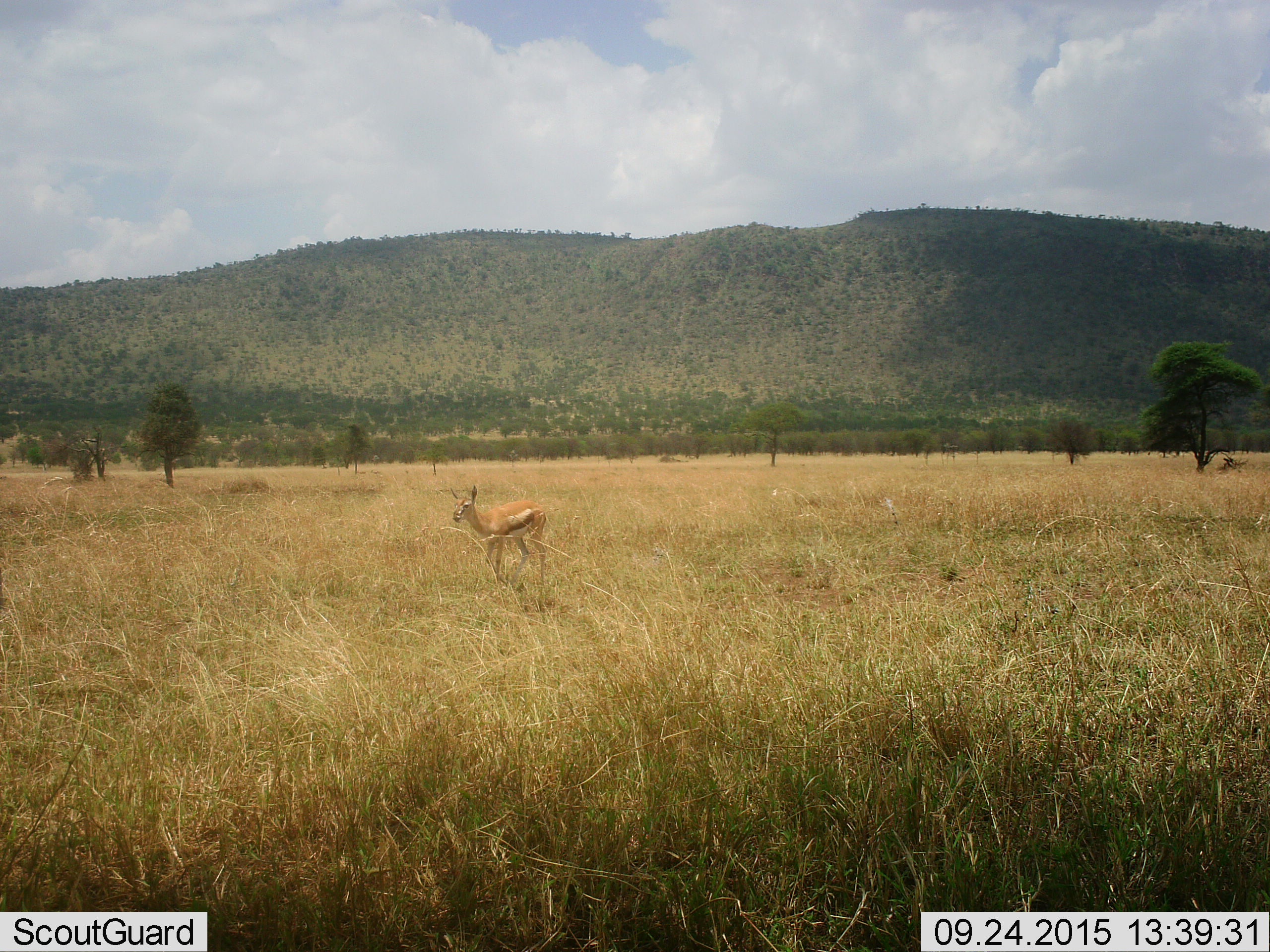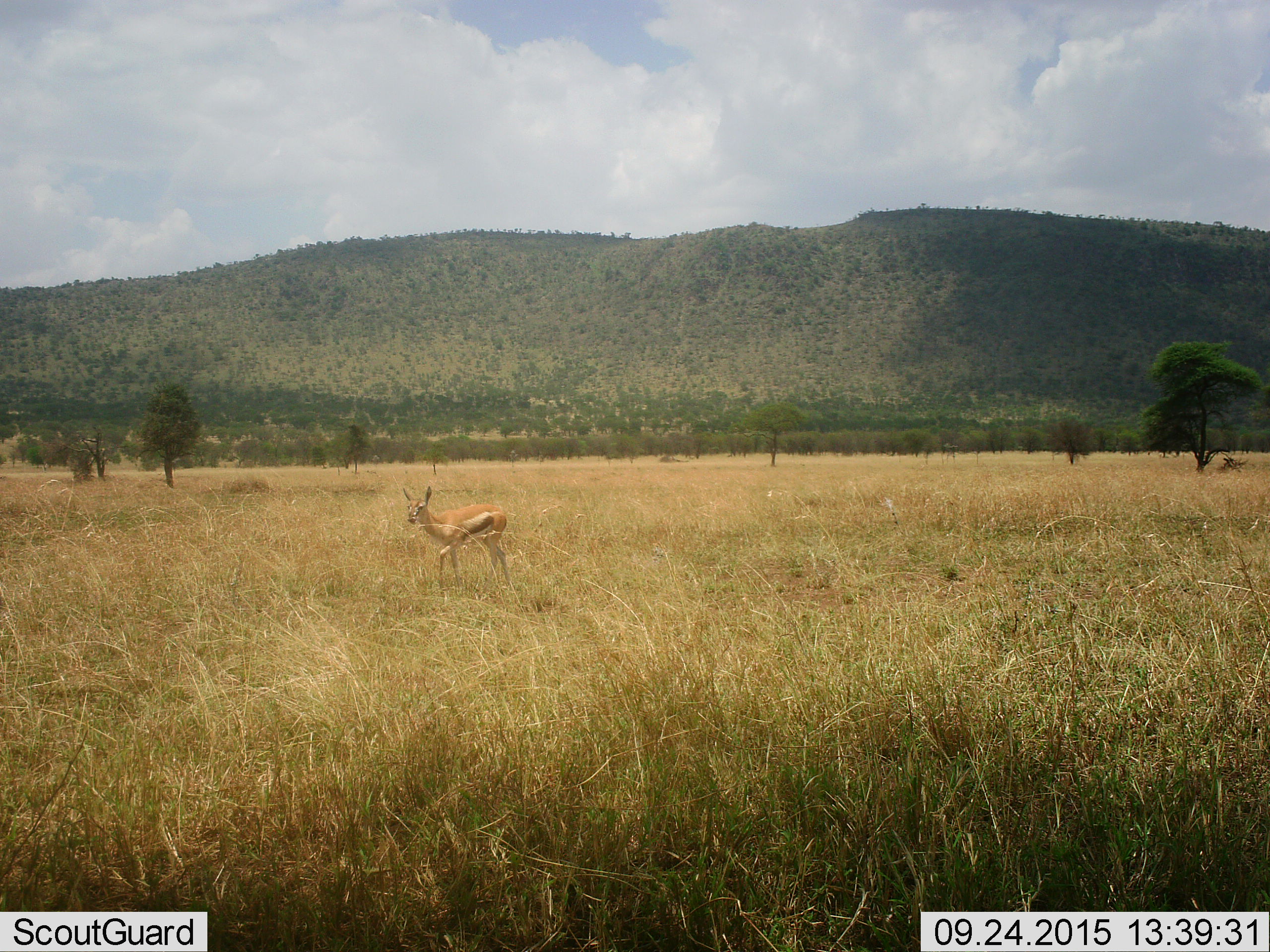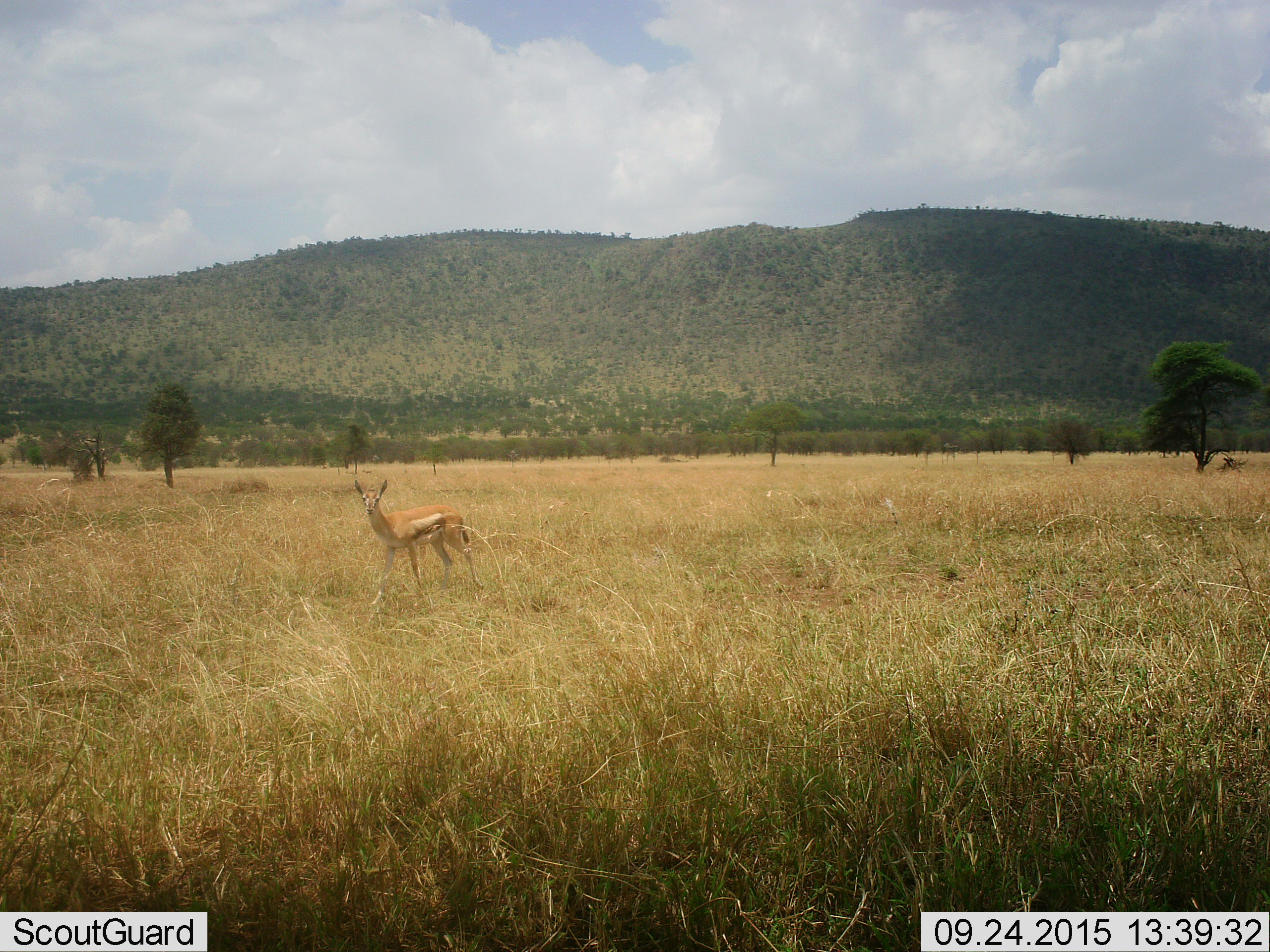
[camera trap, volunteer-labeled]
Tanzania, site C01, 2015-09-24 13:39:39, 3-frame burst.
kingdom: Animalia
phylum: Chordata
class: Mammalia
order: Artiodactyla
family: Bovidae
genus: Eudorcas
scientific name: Eudorcas thomsonii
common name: thomson's gazelle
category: gazellethomsons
Gazellethomsons (thomson's gazelle) (Eudorcas thomsonii), count 1. Behavior (volunteer vote fractions): standing 35%, resting 0%, moving 65%, interacting 0%. Young present (vote fraction): 6%. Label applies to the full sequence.